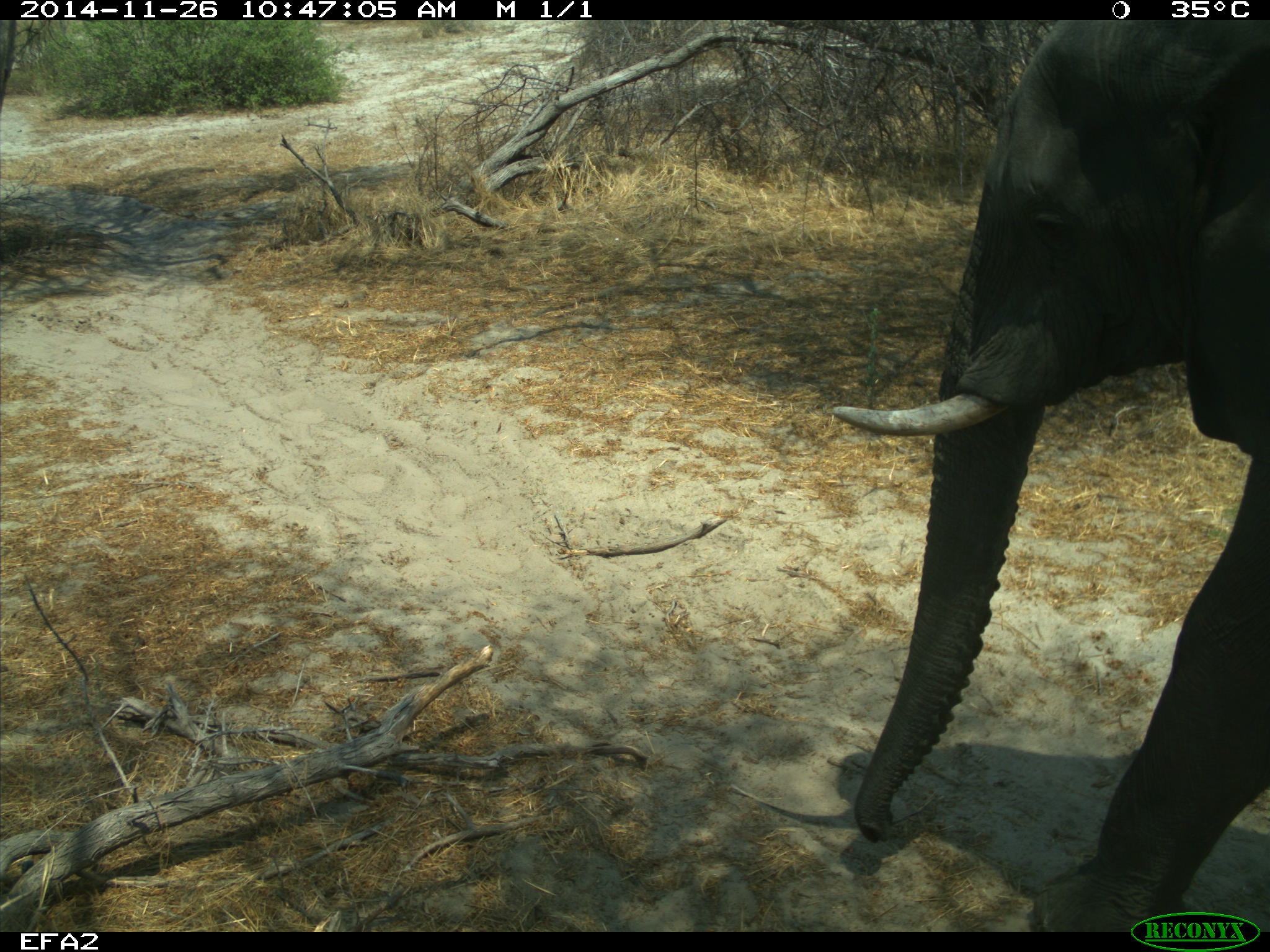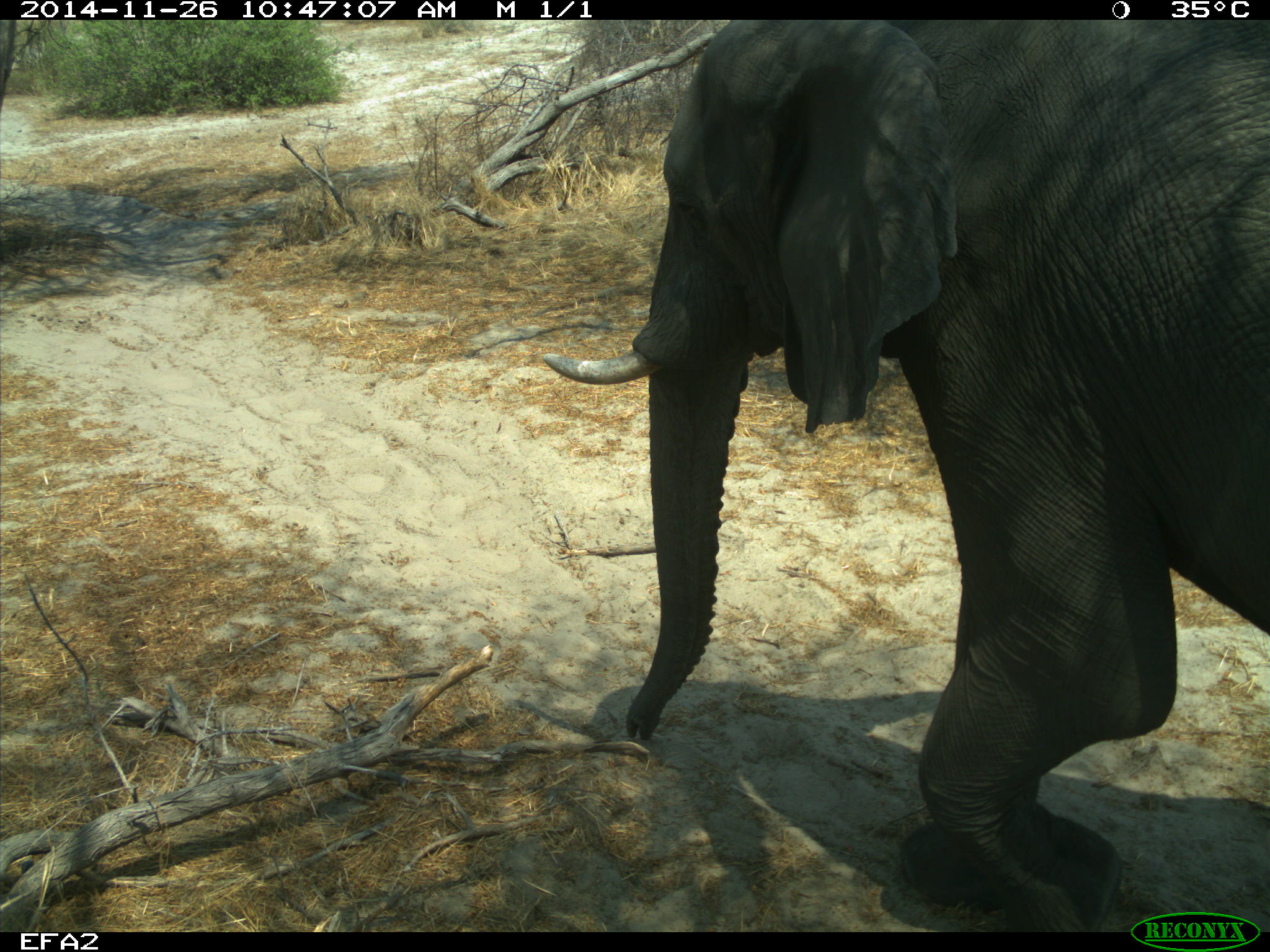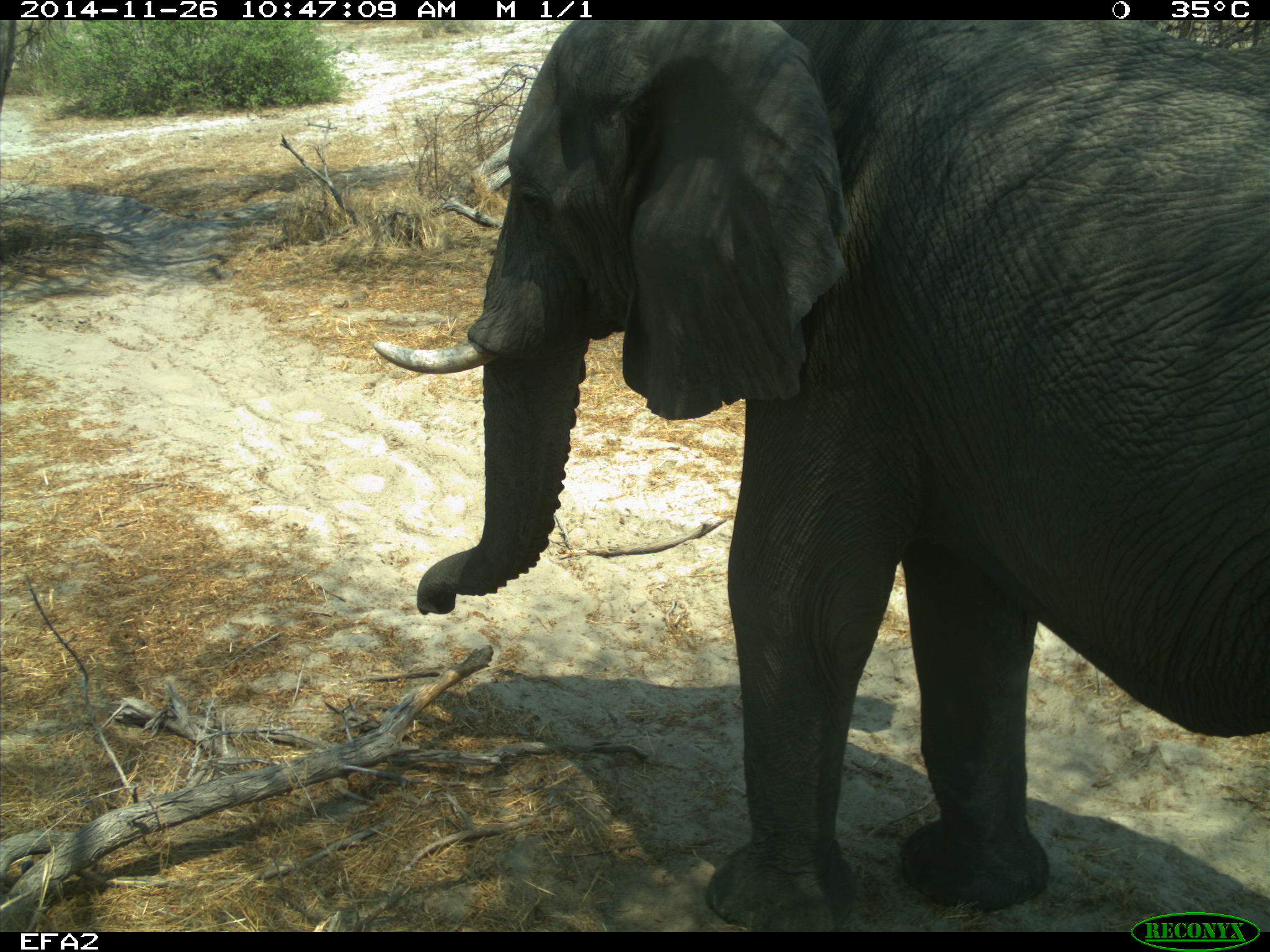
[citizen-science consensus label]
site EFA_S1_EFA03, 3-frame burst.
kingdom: Animalia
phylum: Chordata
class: Mammalia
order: Proboscidea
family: Elephantidae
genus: Loxodonta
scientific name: Loxodonta africana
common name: african bush elephant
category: elephant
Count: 1.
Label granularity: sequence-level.